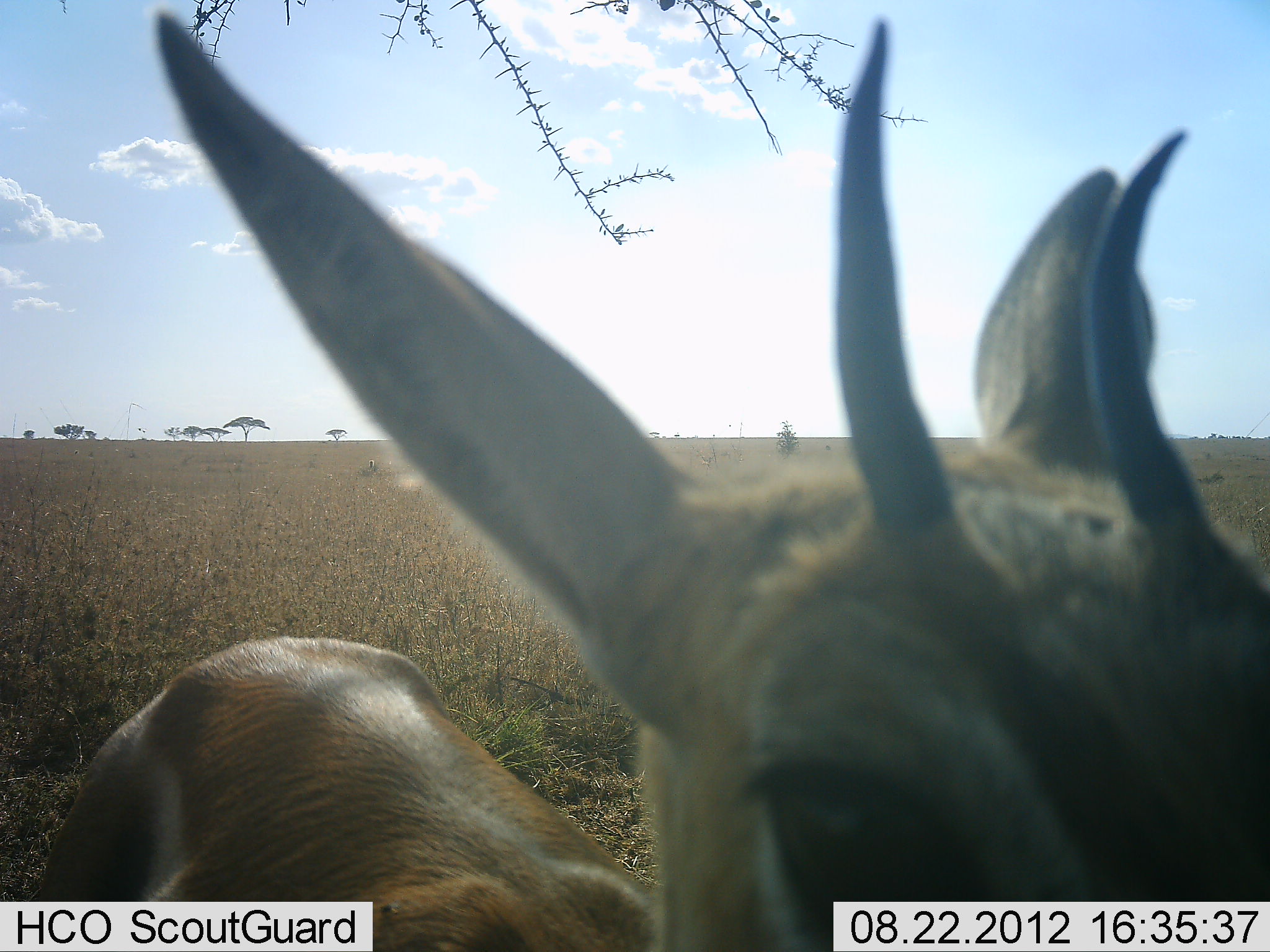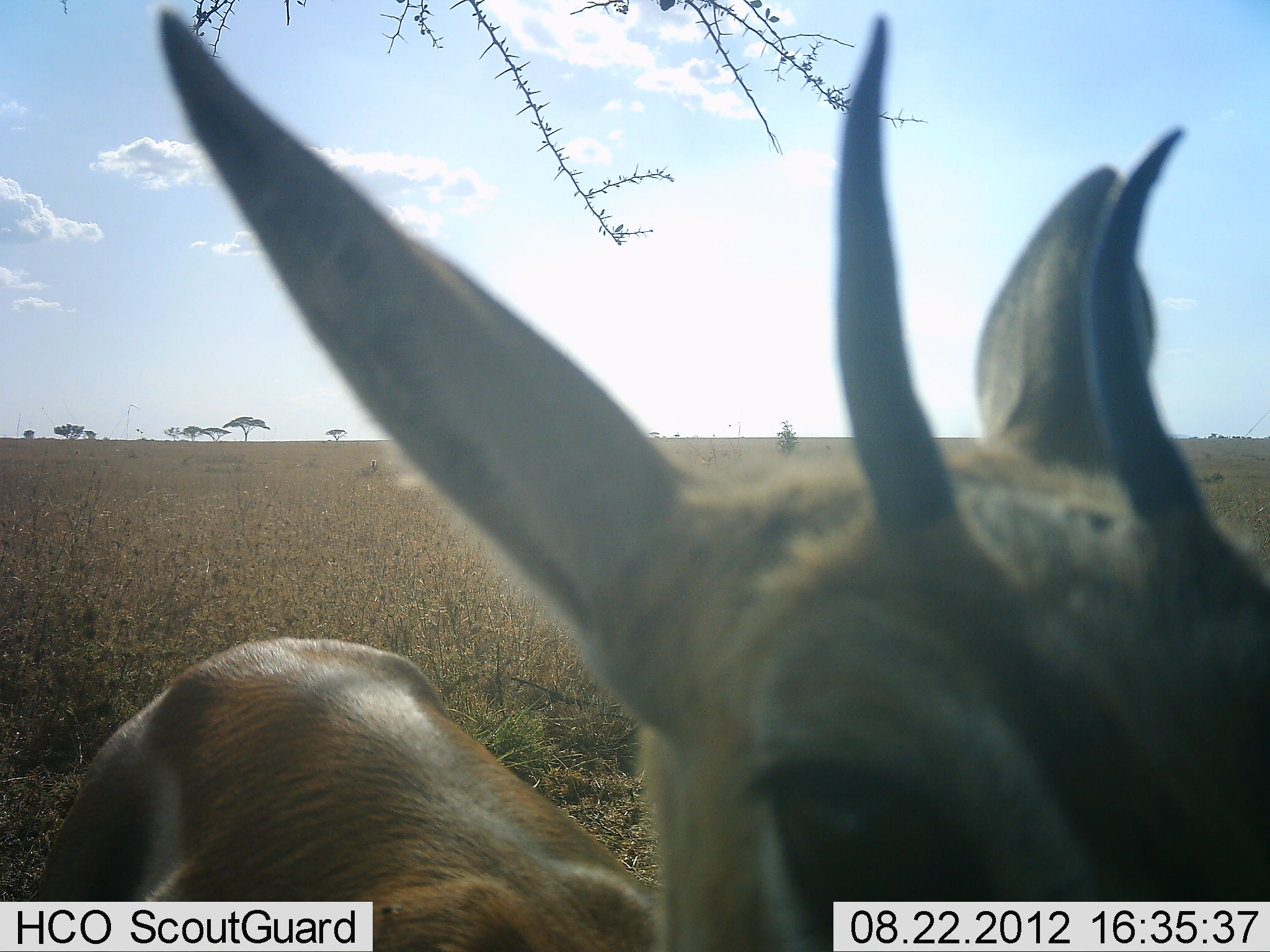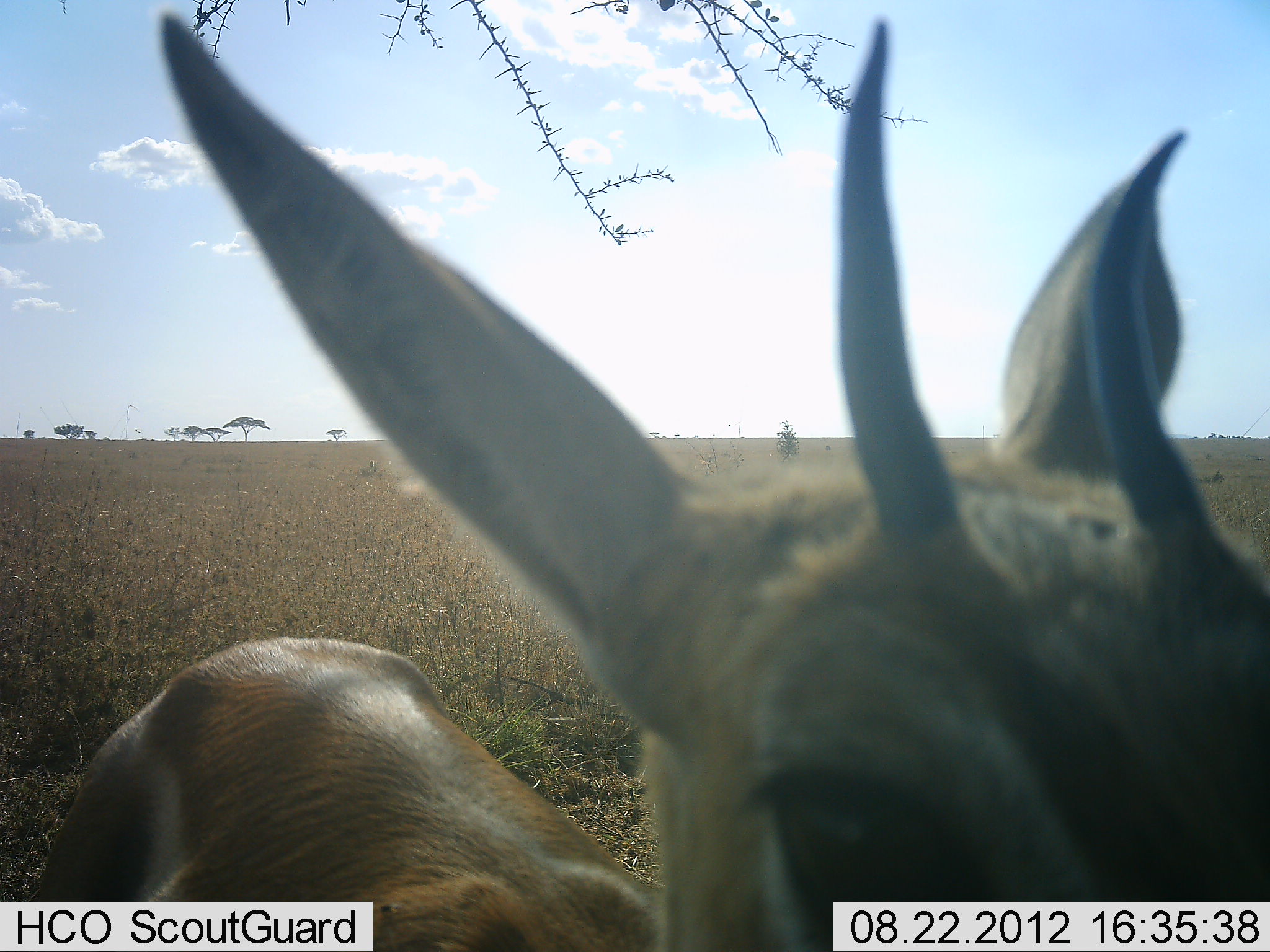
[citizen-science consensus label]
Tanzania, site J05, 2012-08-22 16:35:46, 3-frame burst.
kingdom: Animalia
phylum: Chordata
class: Mammalia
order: Artiodactyla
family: Bovidae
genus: Eudorcas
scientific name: Eudorcas thomsonii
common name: thomson's gazelle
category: gazellethomsons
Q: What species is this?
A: Gazellethomsons (thomson's gazelle) (Eudorcas thomsonii).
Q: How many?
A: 1.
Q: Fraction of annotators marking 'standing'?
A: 100%.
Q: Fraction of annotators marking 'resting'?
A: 0%.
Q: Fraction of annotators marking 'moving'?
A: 0%.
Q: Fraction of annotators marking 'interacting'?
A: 10%.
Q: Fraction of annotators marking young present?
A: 0%.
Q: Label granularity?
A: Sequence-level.